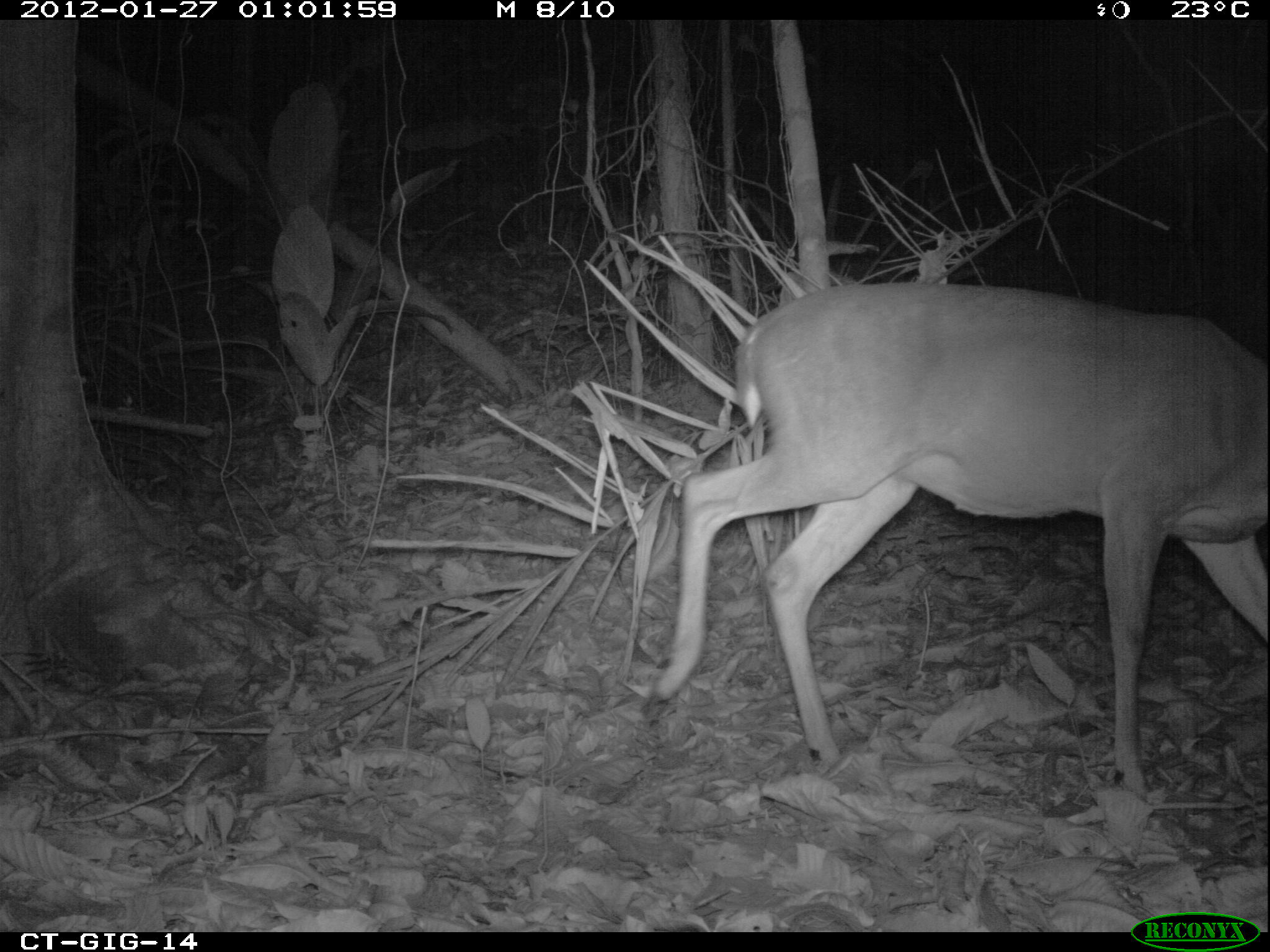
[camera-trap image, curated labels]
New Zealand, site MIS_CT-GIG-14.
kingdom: Animalia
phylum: Chordata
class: Mammalia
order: Artiodactyla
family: Cervidae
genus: Odocoileus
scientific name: Odocoileus virginianus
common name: white-tailed deer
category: white tailed deer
White tailed deer (white-tailed deer) (Odocoileus virginianus).